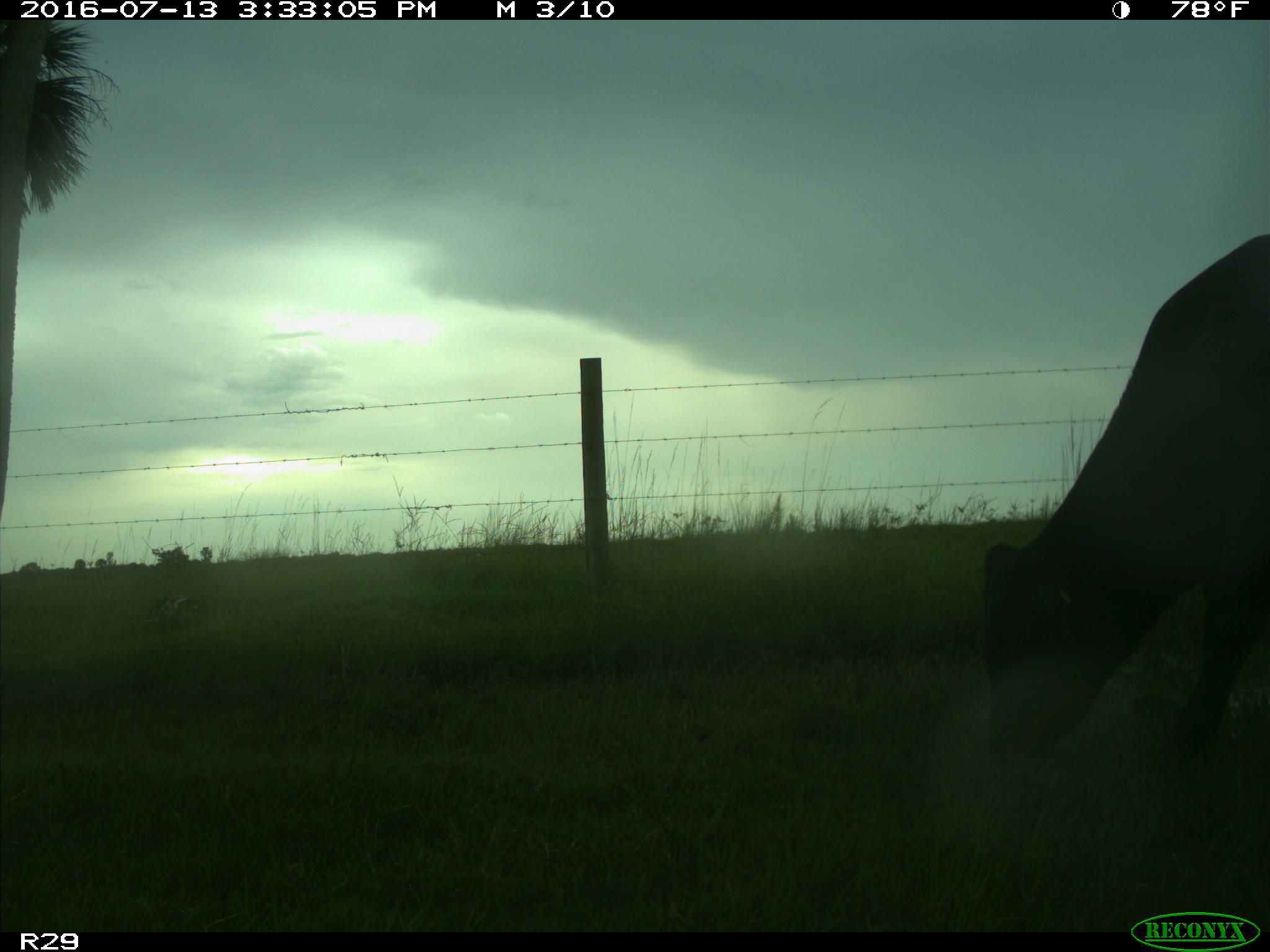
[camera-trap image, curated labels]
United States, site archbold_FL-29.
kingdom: Animalia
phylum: Chordata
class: Mammalia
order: Artiodactyla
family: Bovidae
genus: Bos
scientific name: Bos taurus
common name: domestic cow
Bos taurus (domestic cow).